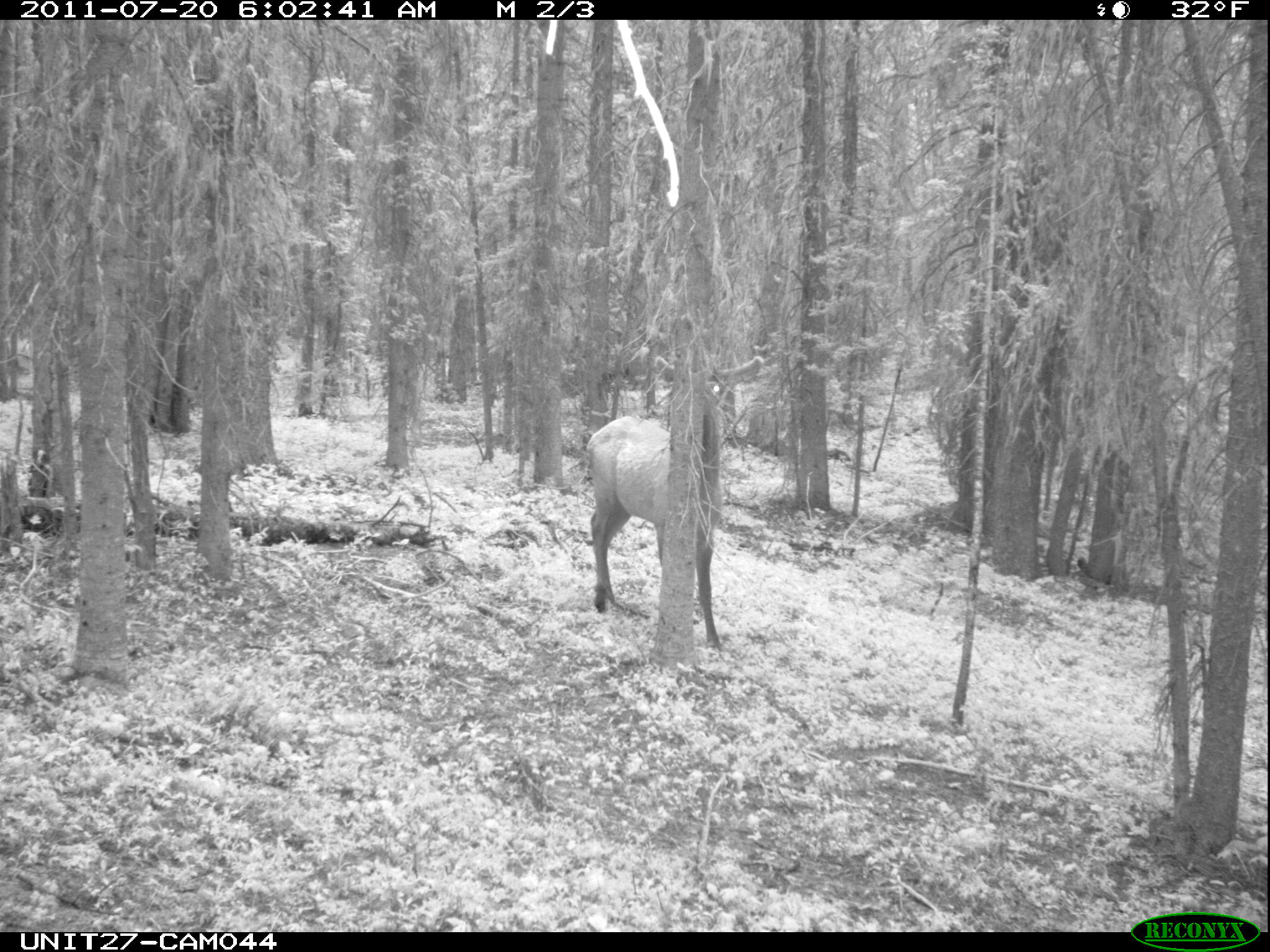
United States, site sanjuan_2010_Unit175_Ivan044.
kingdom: Animalia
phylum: Chordata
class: Mammalia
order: Artiodactyla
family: Cervidae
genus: Cervus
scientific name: Cervus elaphus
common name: red deer